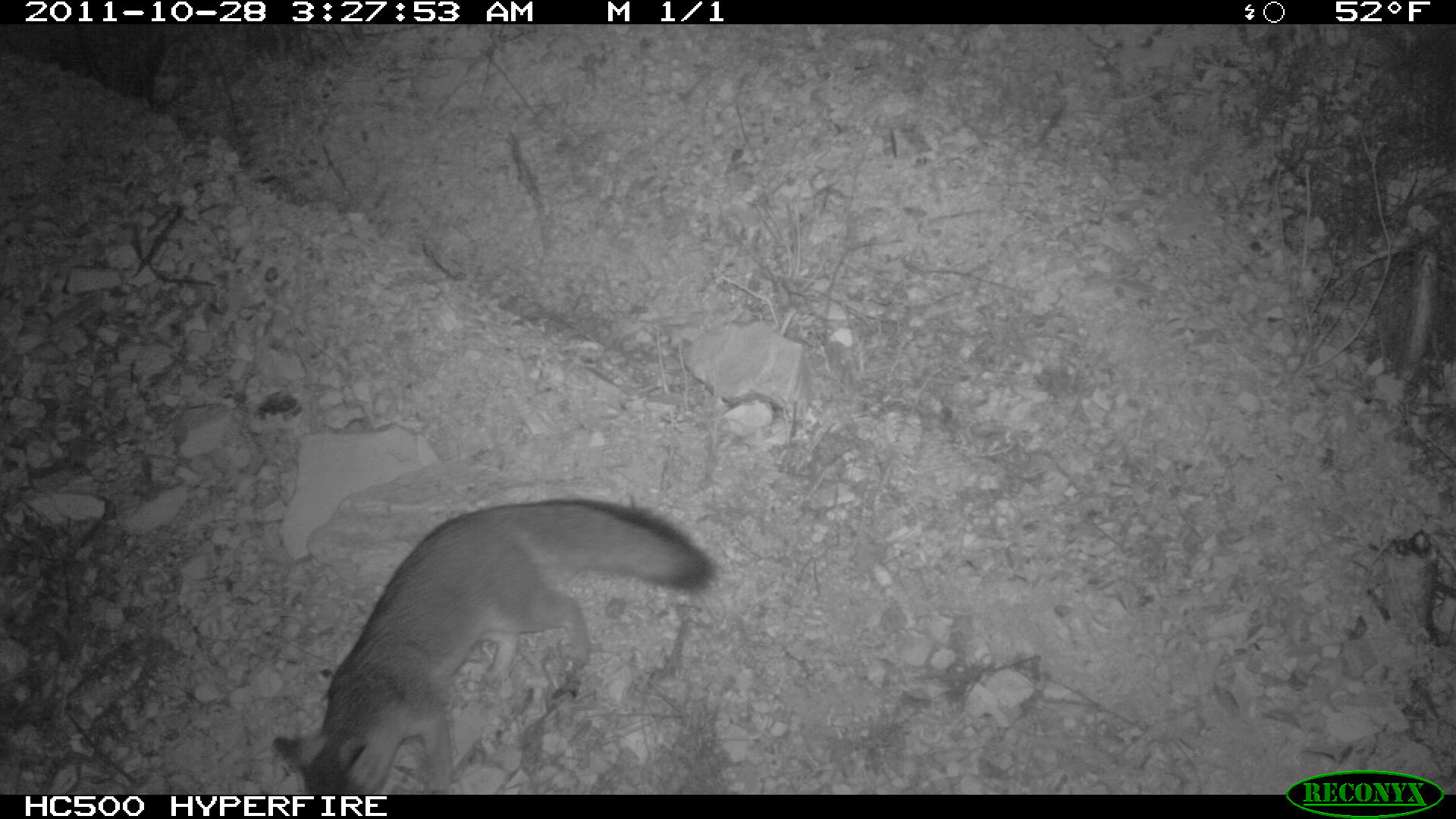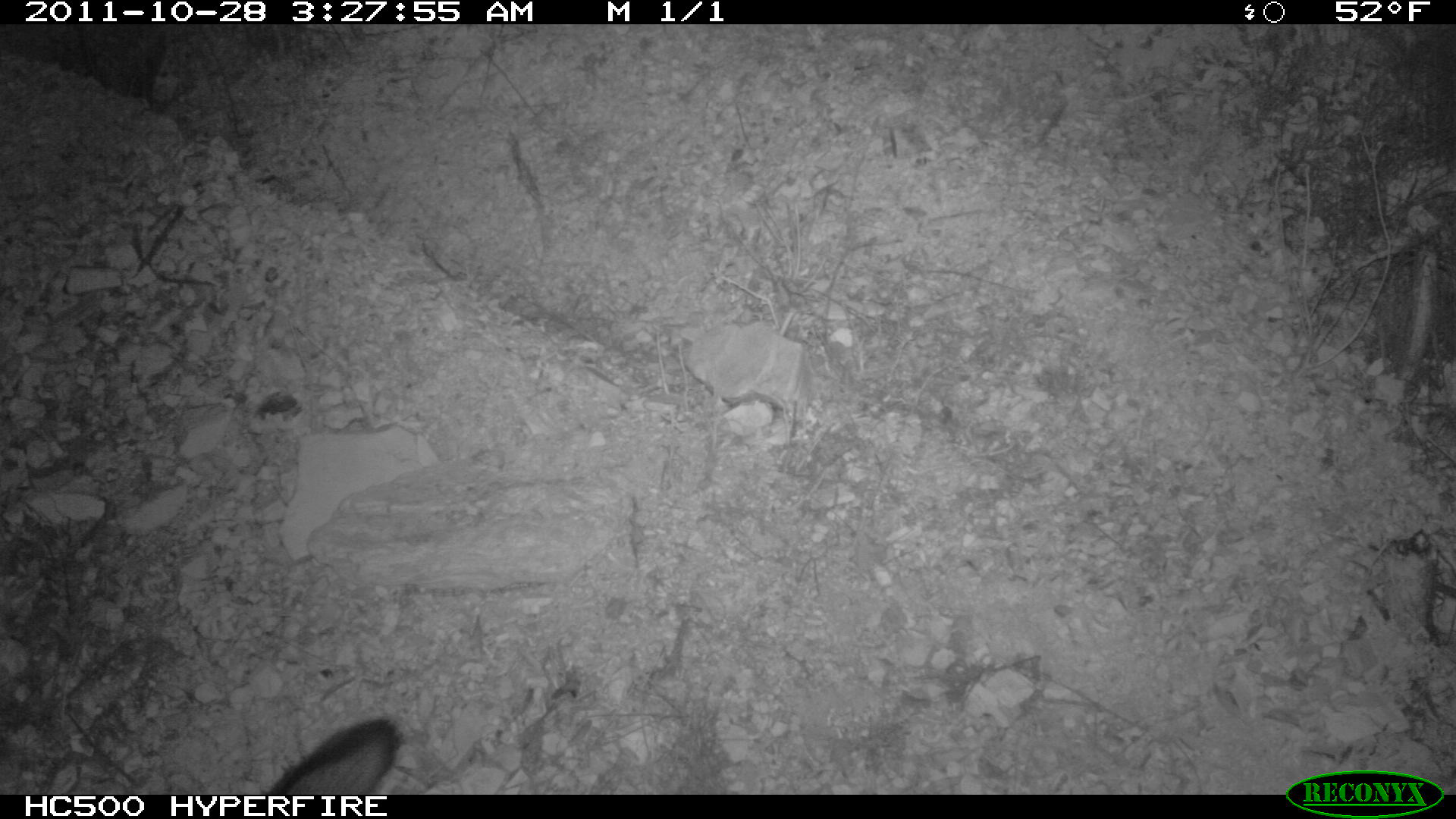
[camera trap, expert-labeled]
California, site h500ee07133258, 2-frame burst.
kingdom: Animalia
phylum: Chordata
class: Mammalia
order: Carnivora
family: Canidae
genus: Urocyon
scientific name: Urocyon littoralis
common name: island fox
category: fox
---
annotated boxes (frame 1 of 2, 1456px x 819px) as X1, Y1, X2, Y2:
fox: 271, 496, 717, 793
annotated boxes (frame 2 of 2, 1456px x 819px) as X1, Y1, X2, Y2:
fox: 268, 718, 401, 794